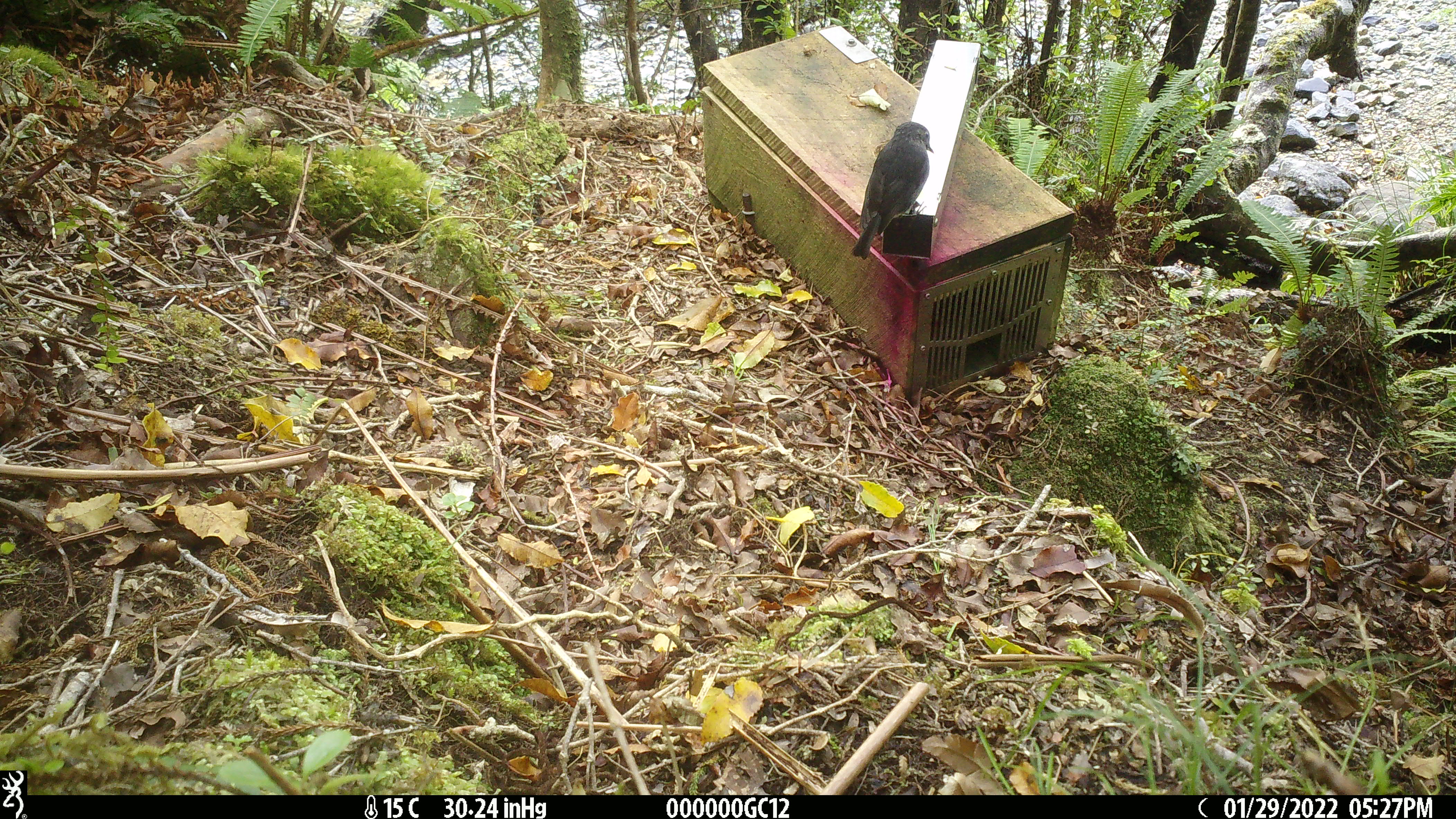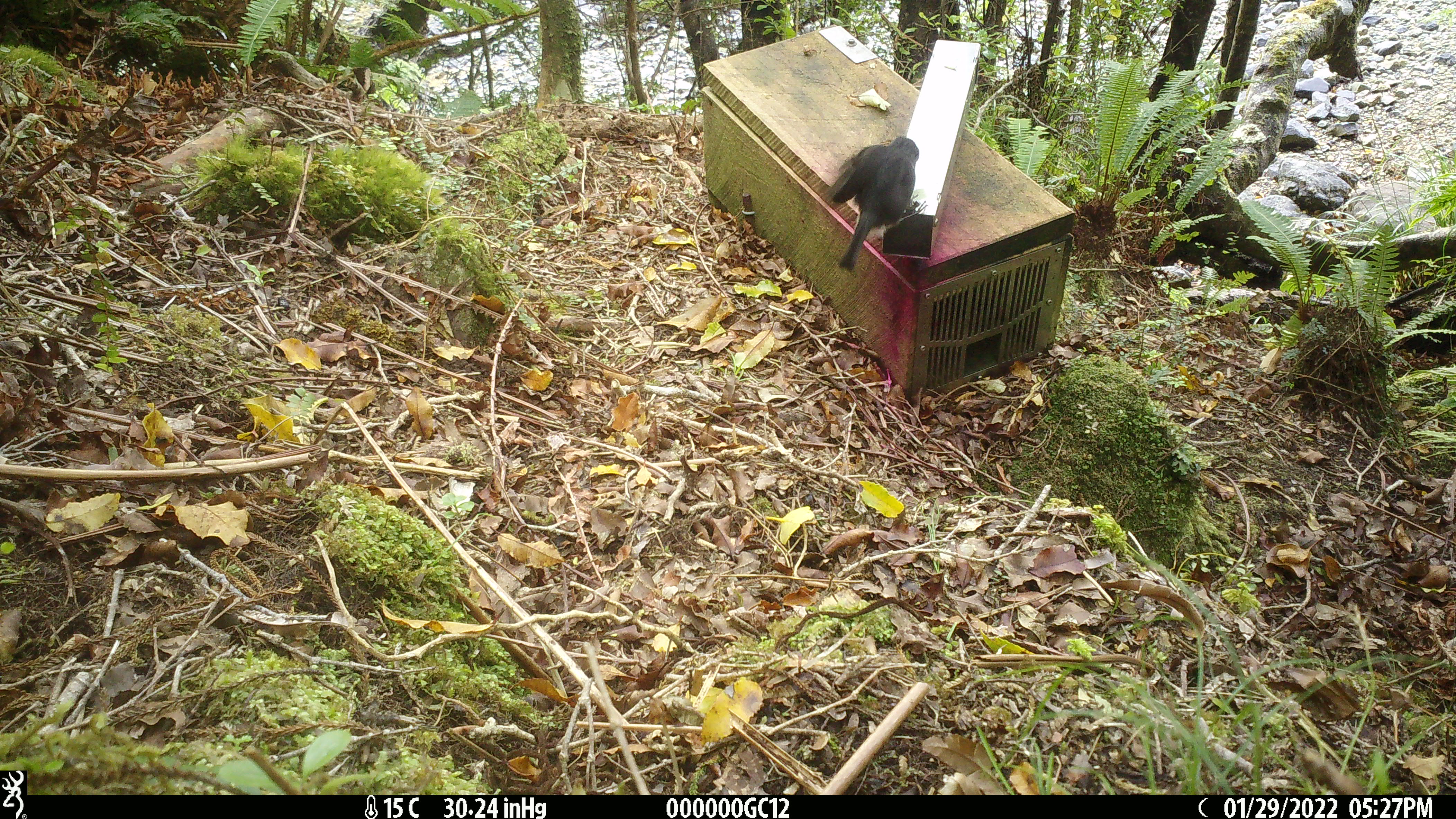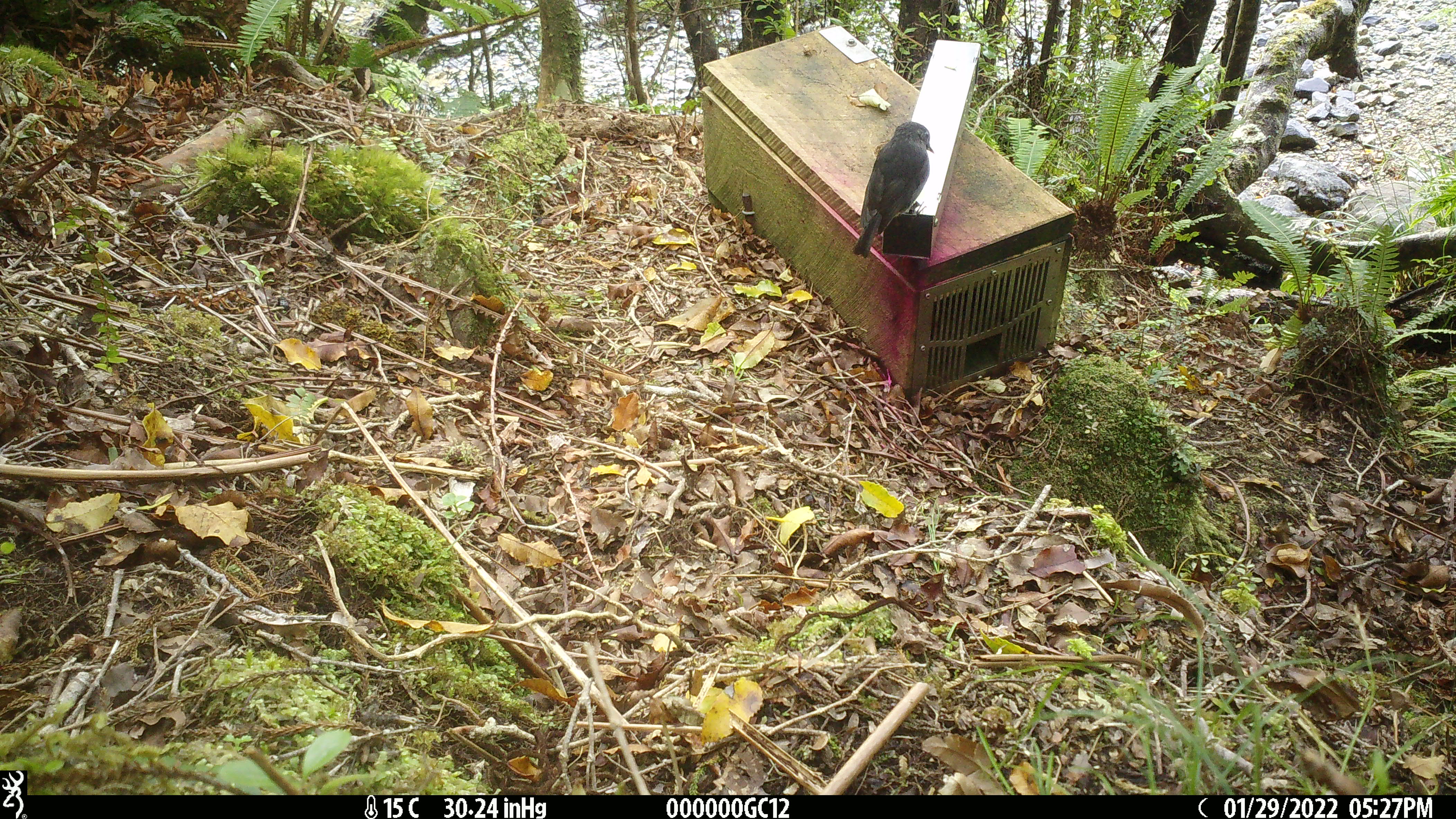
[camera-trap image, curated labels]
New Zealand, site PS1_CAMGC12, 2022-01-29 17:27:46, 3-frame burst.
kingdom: Animalia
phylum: Chordata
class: Aves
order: Passeriformes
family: Petroicidae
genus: Petroica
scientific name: Petroica australis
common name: new zealand robin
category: robin